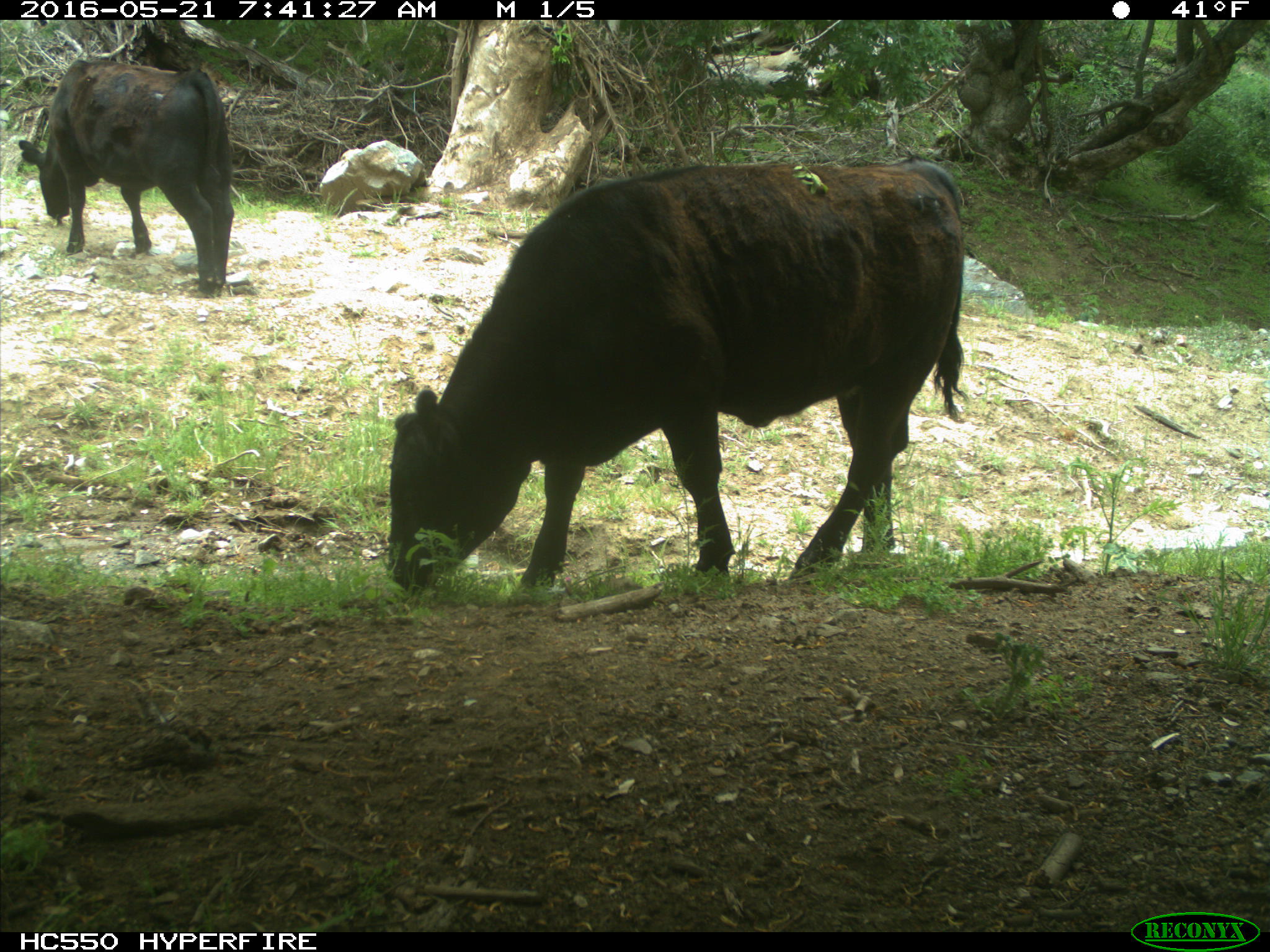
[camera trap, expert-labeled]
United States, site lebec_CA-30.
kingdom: Animalia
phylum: Chordata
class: Mammalia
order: Artiodactyla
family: Bovidae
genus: Bos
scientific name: Bos taurus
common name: domestic cow